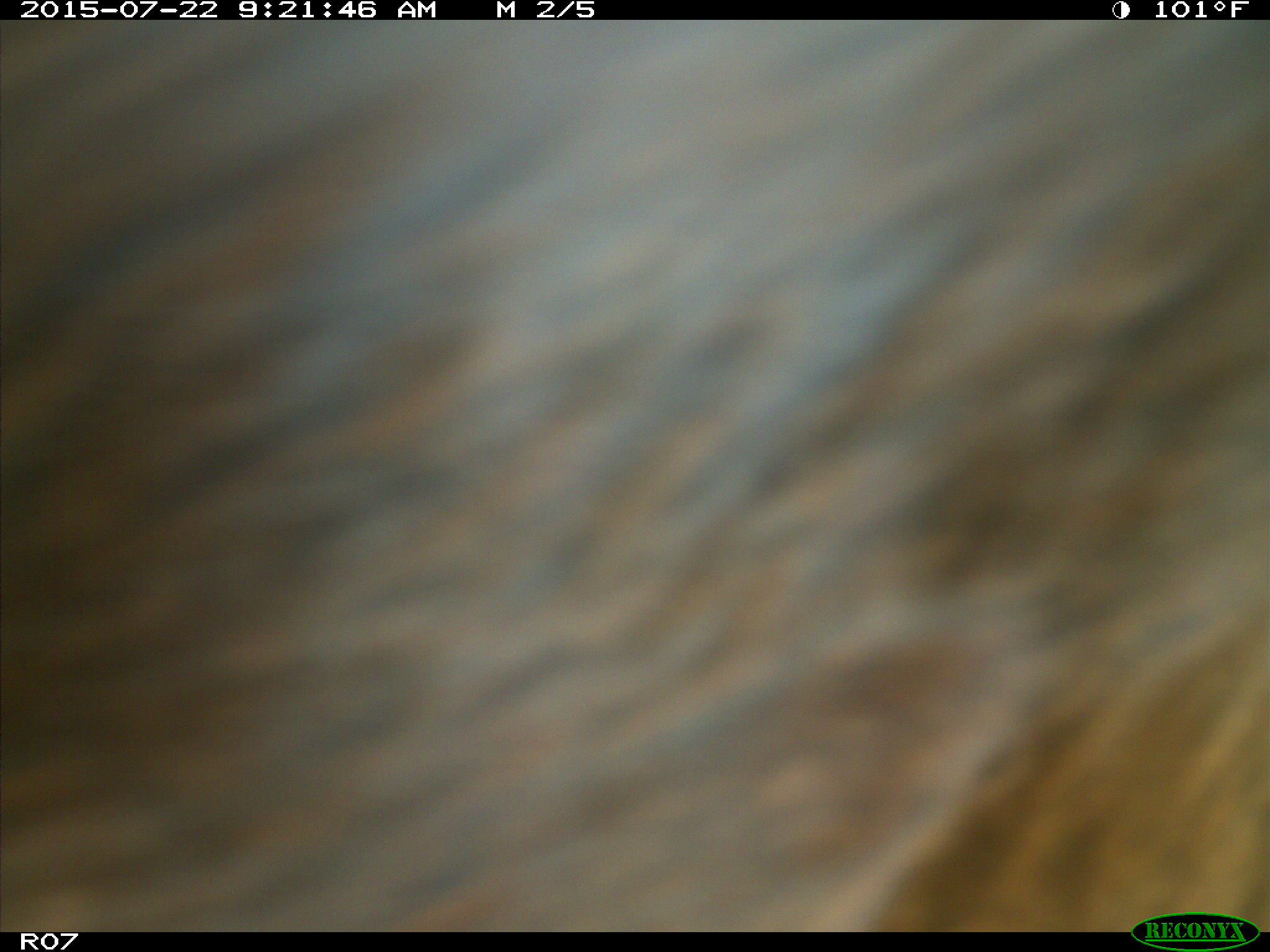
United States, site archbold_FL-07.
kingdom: Animalia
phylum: Chordata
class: Mammalia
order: Carnivora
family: Procyonidae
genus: Procyon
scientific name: Procyon lotor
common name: common raccoon